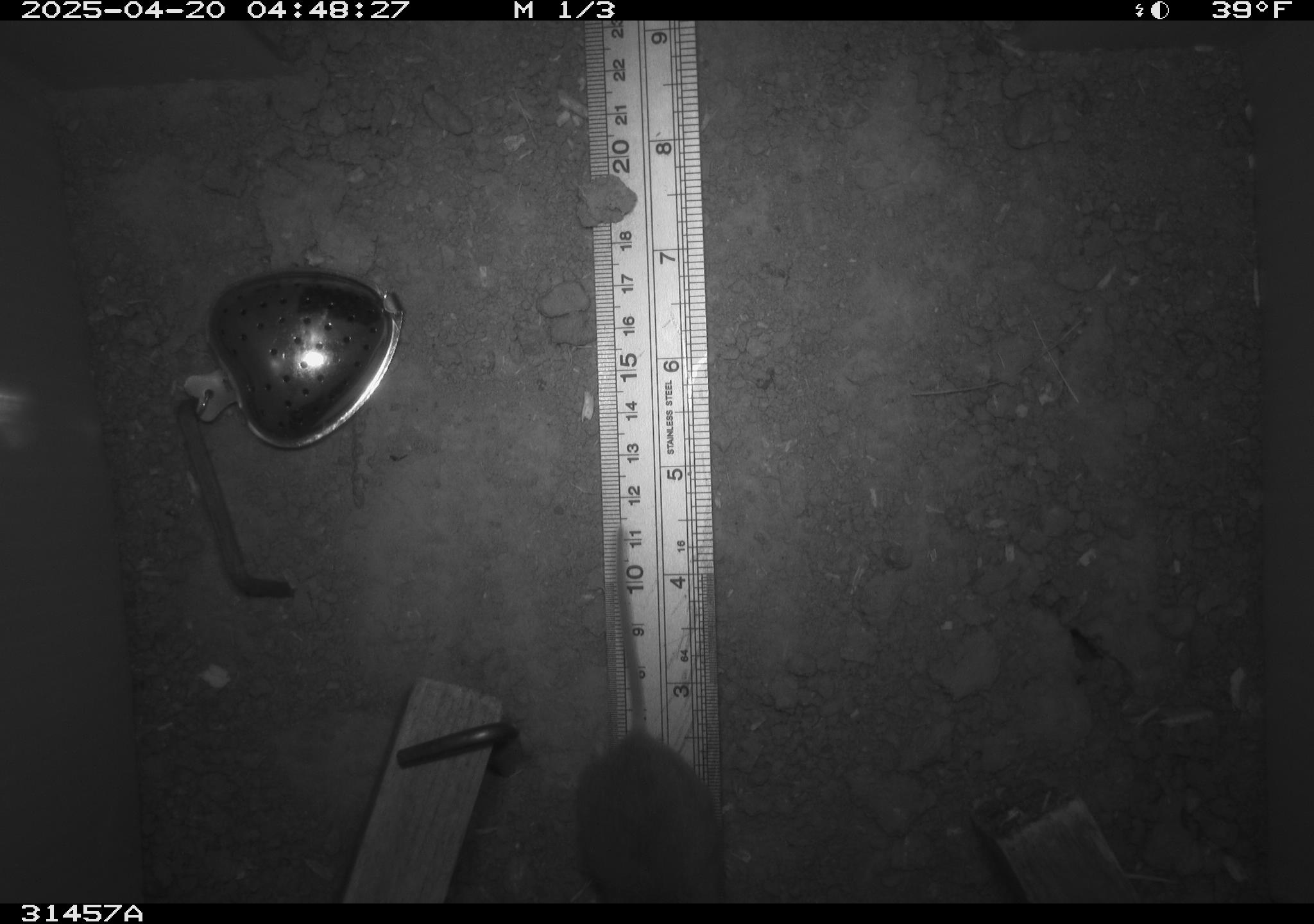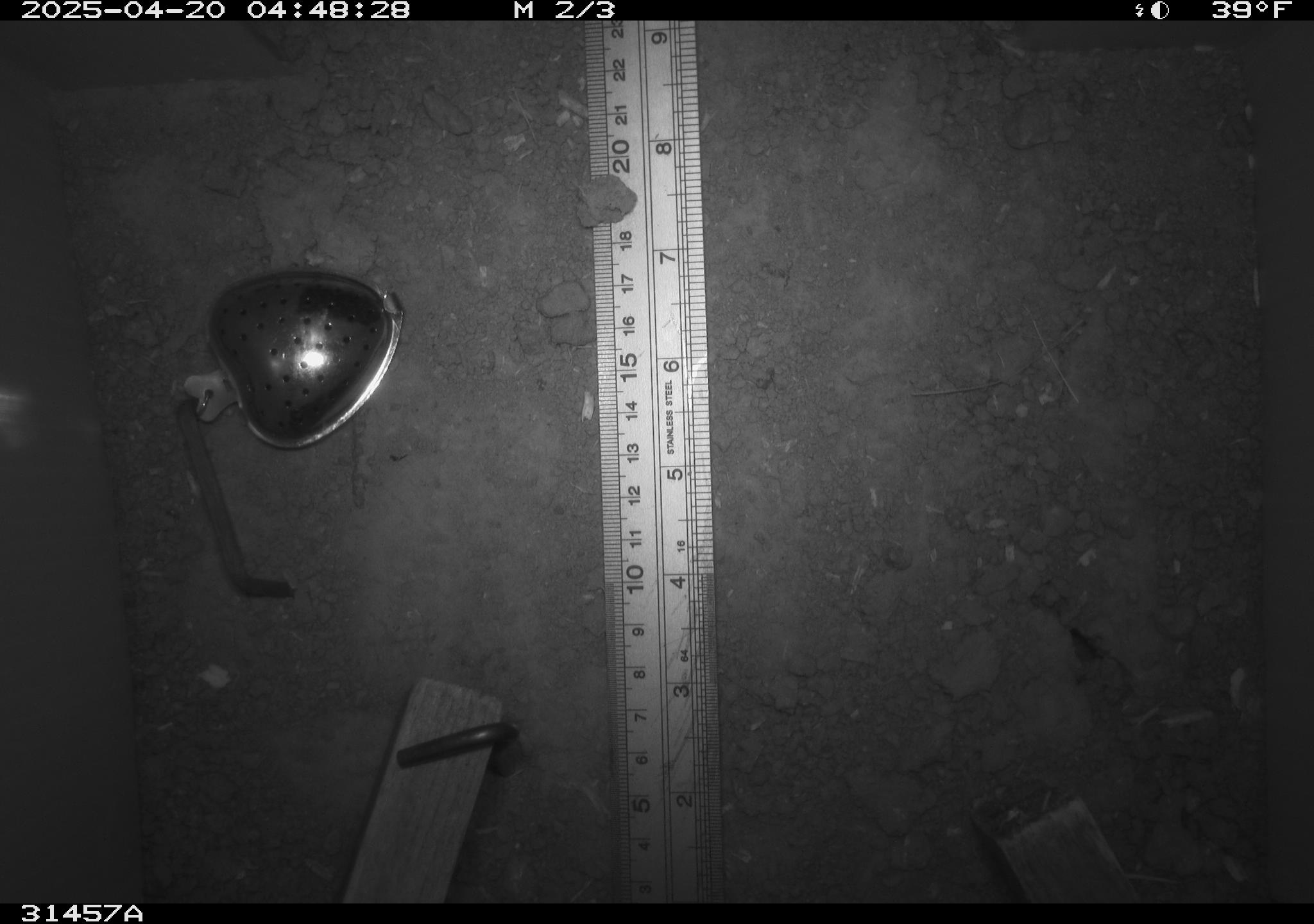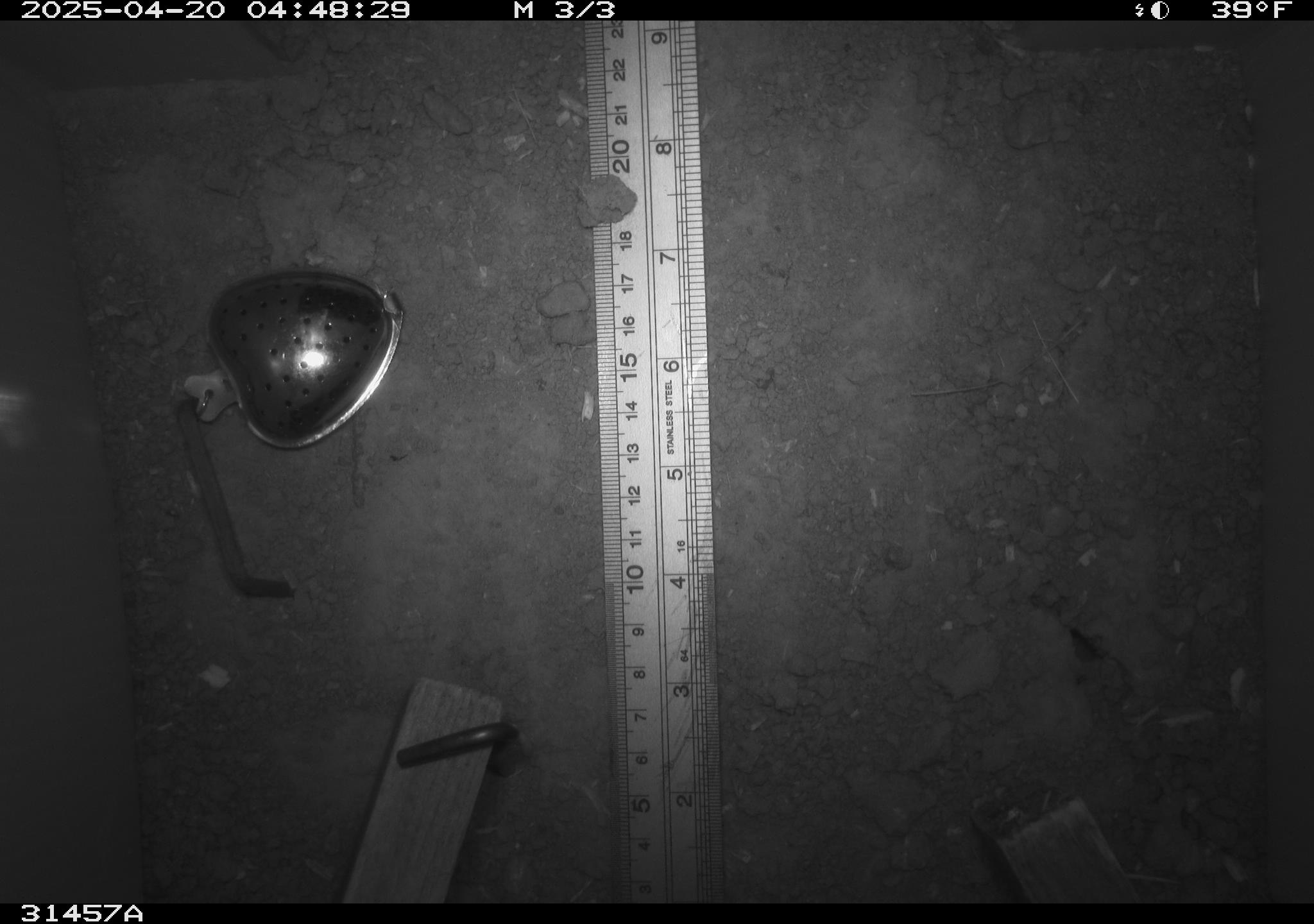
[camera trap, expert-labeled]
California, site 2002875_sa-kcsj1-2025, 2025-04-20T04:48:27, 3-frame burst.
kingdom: Animalia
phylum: Chordata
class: Mammalia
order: Rodentia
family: Muridae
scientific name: Muridae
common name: murids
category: muridae family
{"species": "muridae family (murids) (Muridae)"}